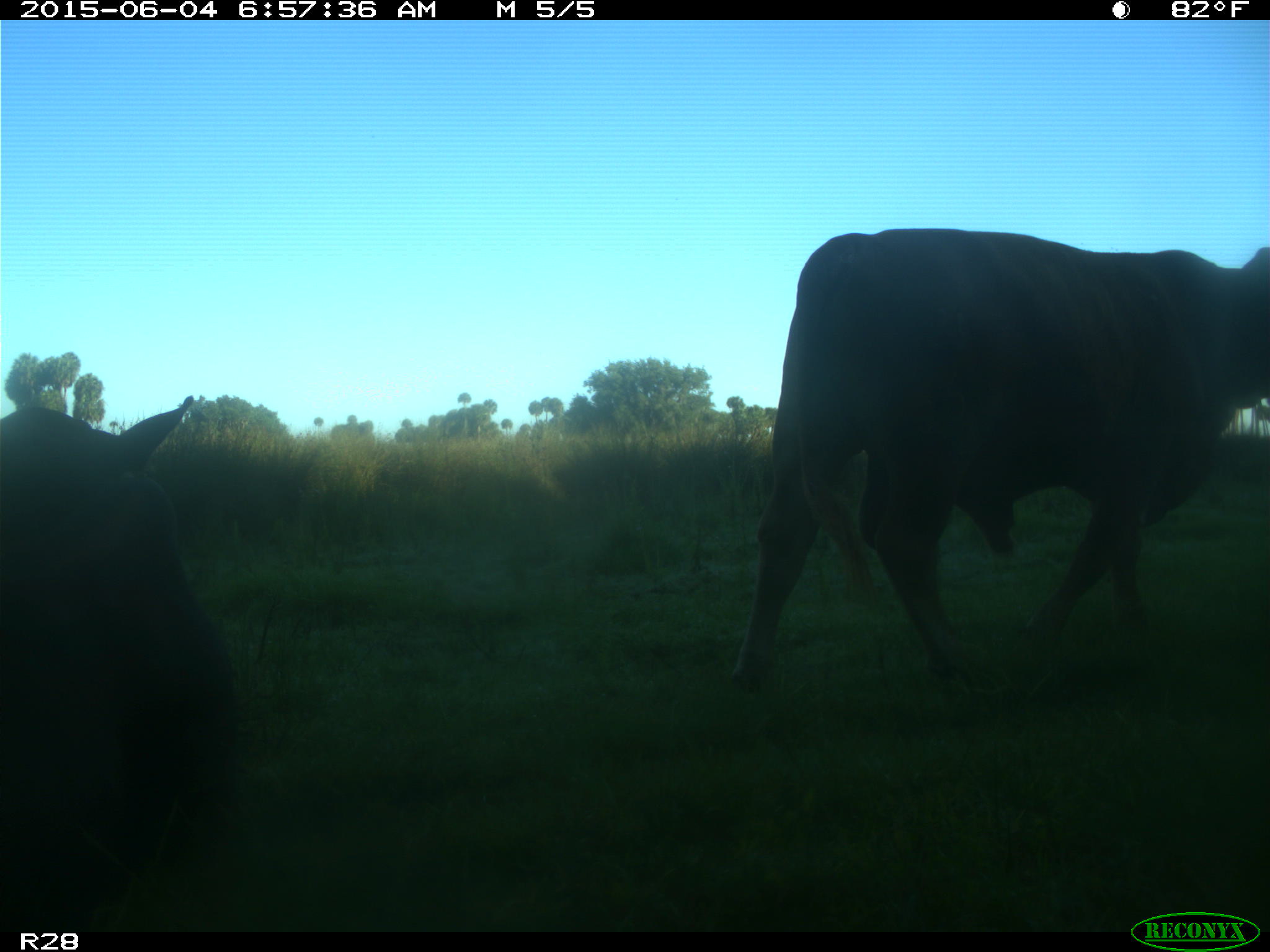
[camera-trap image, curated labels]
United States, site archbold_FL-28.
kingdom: Animalia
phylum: Chordata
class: Mammalia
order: Artiodactyla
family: Bovidae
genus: Bos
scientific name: Bos taurus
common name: domestic cow